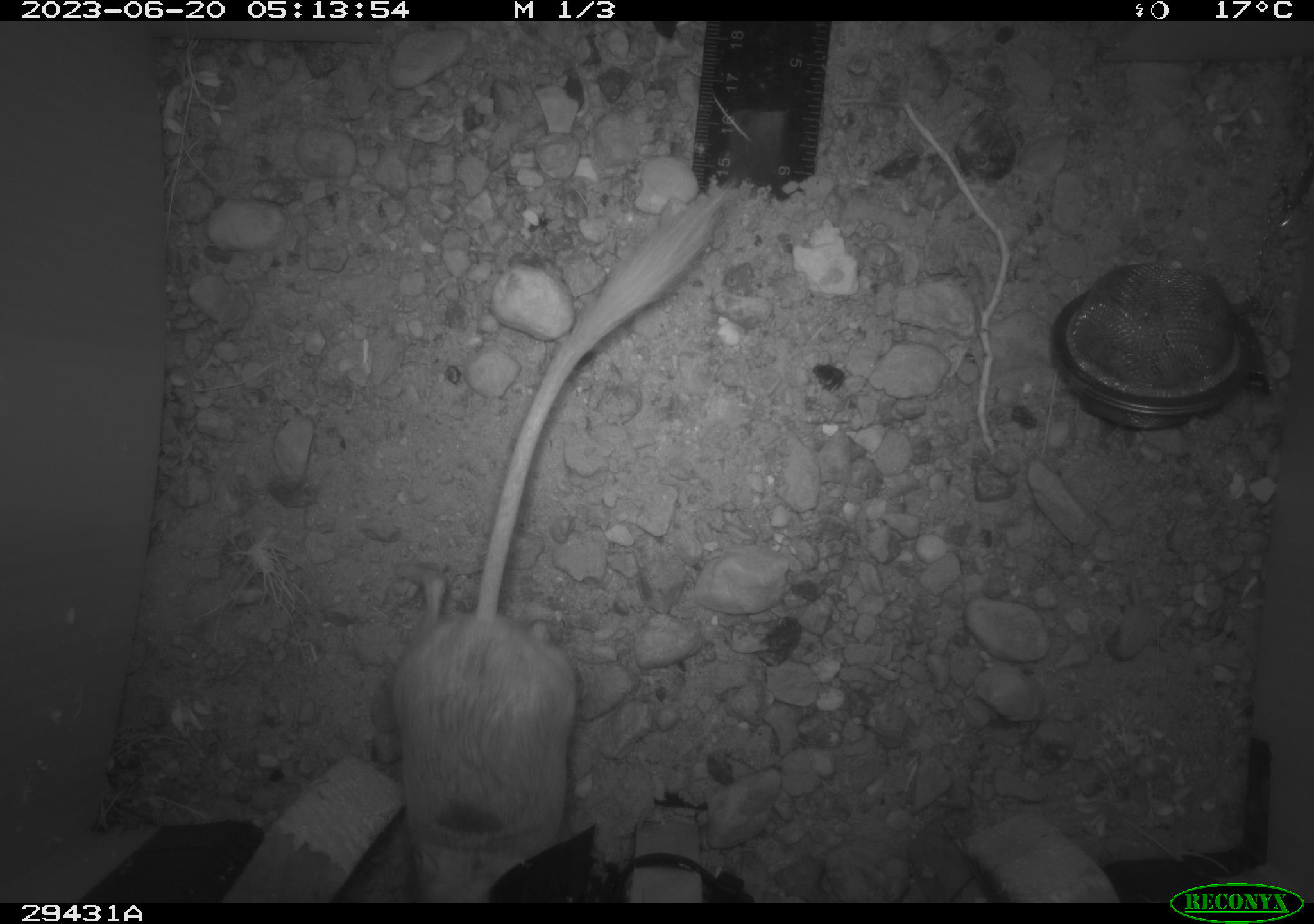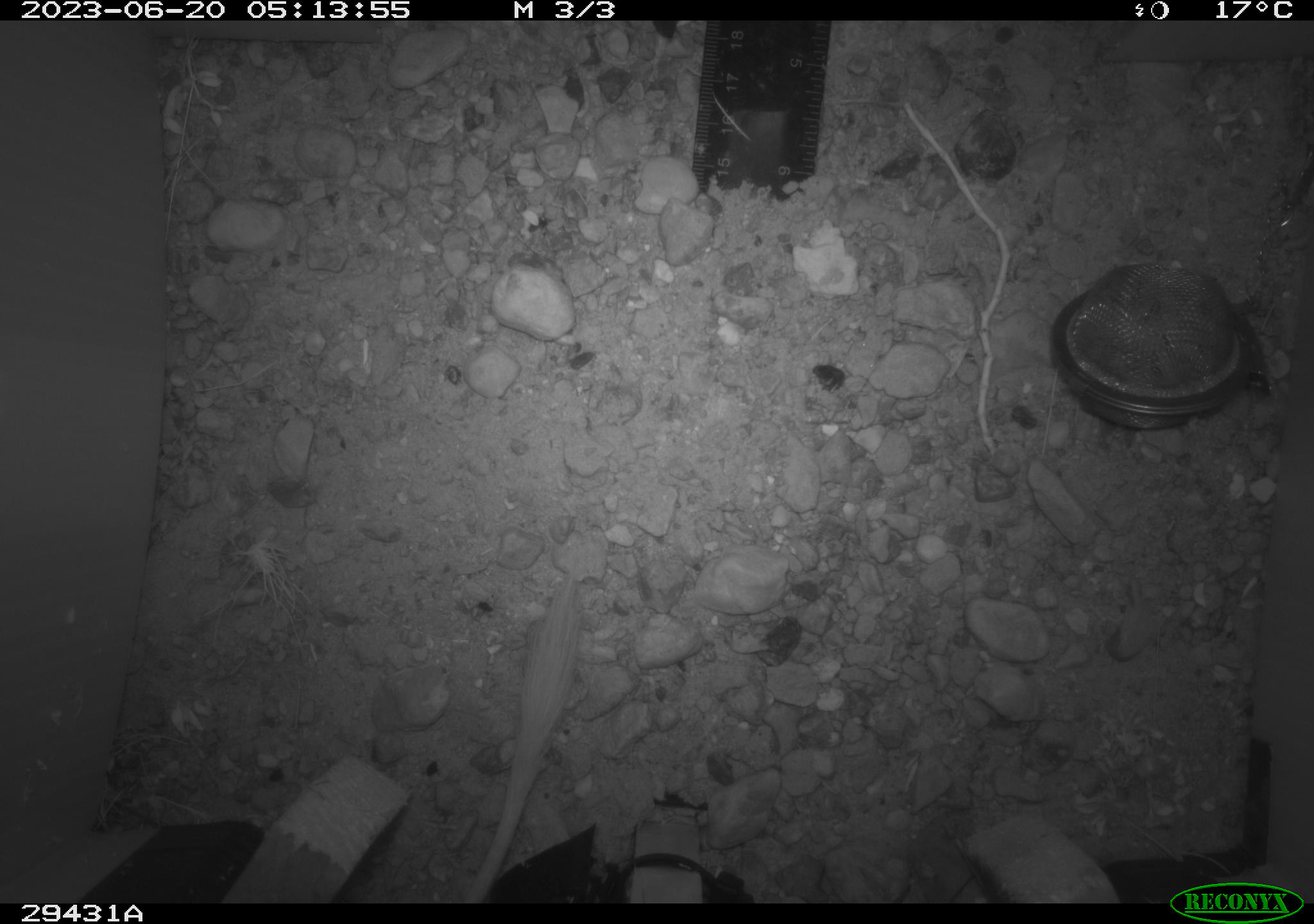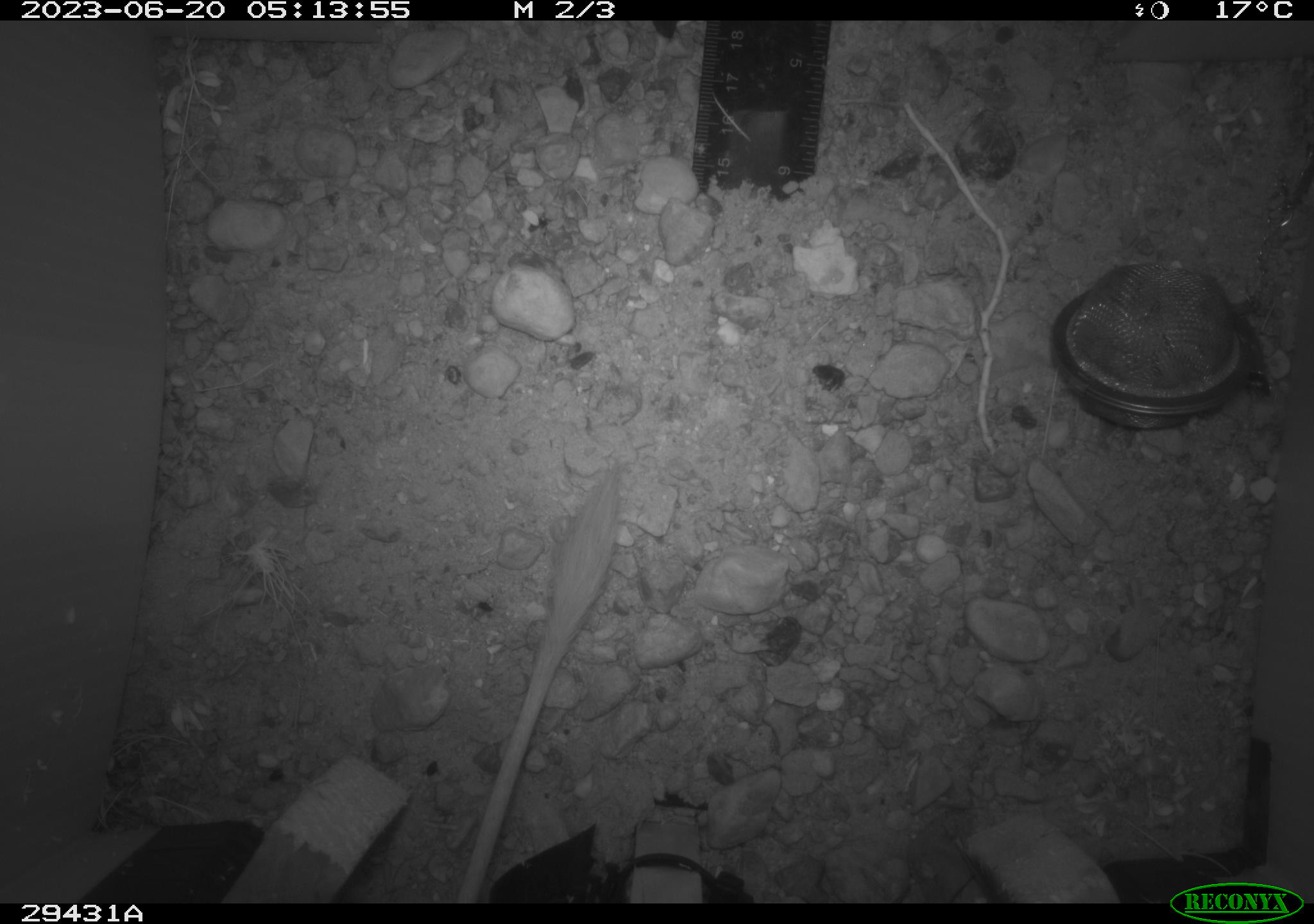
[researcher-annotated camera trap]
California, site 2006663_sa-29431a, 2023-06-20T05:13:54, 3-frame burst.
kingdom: Animalia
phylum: Chordata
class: Mammalia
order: Rodentia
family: Heteromyidae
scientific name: Heteromyidae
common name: kangaroo rats and pocket mice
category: heteromyidae family